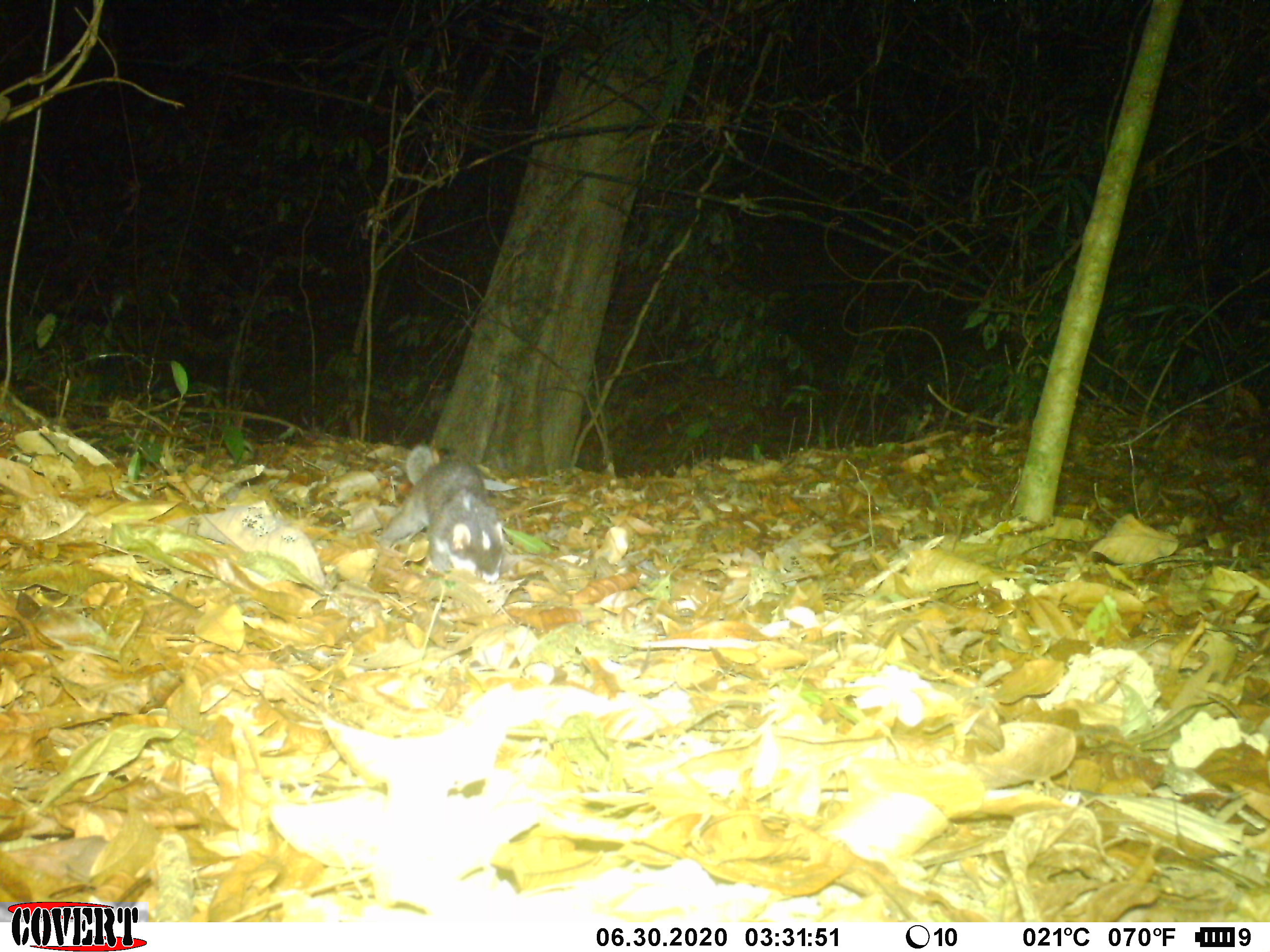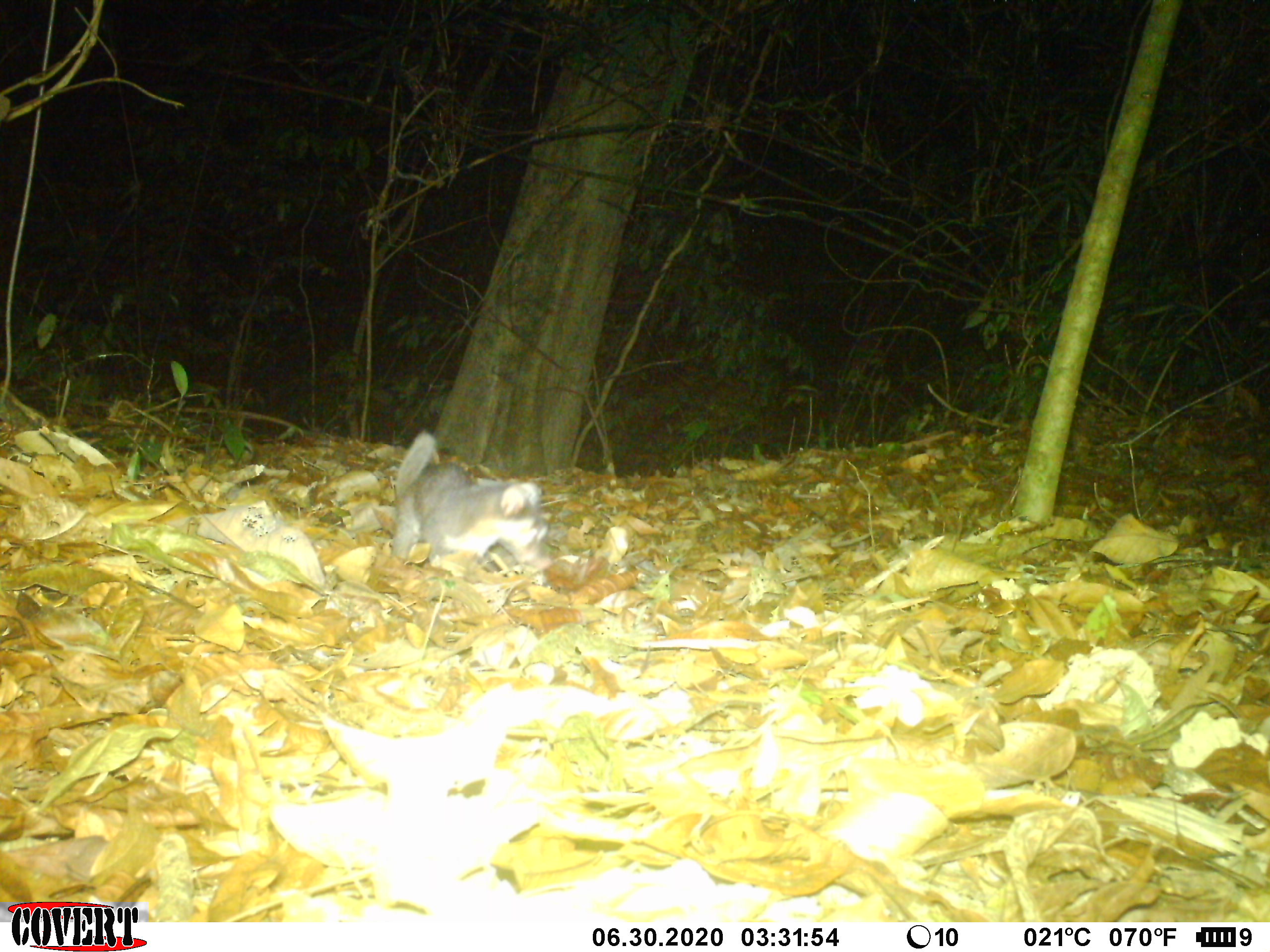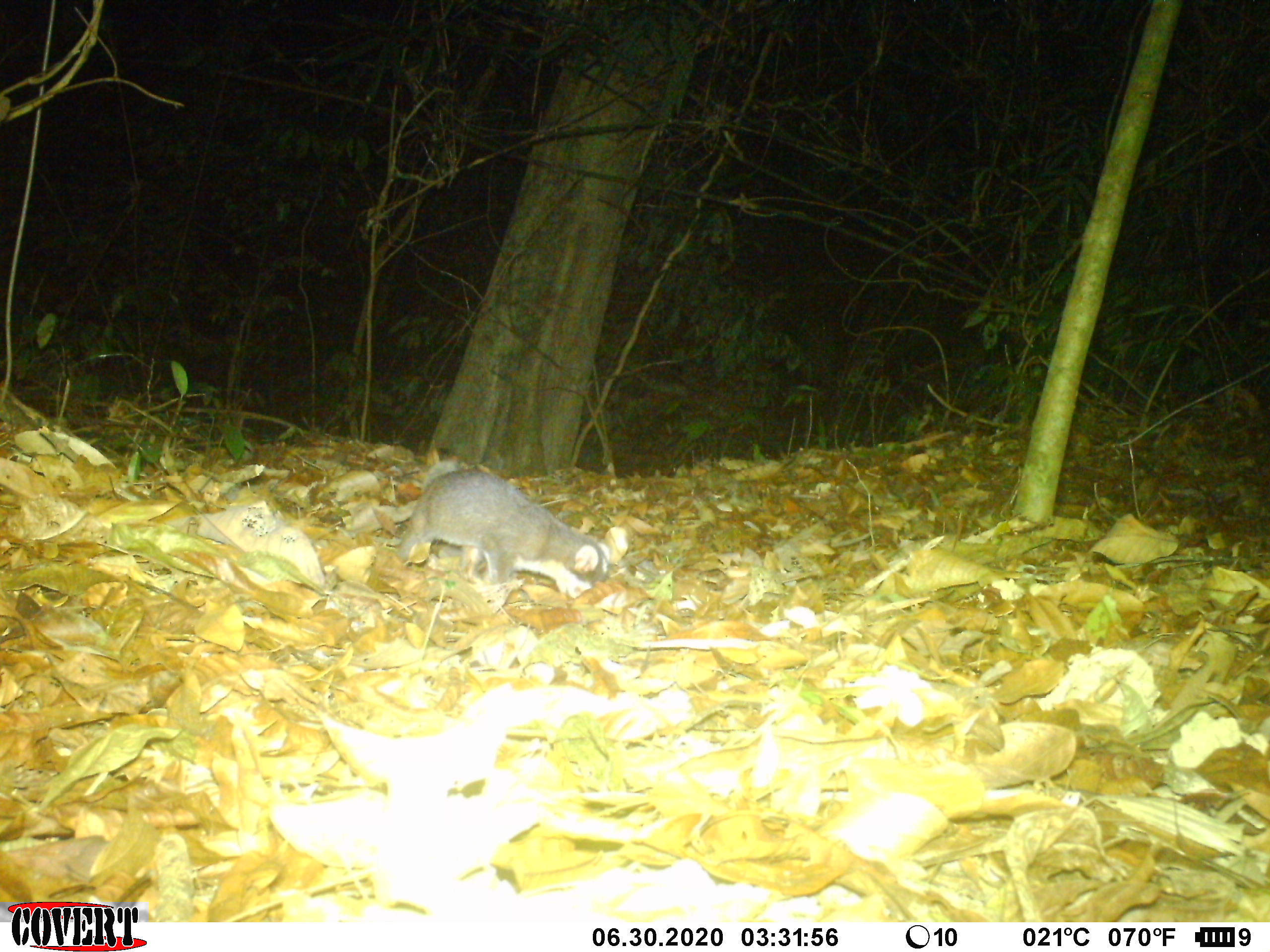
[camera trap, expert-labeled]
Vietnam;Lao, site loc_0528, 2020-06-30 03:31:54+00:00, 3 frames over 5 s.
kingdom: Animalia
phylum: Chordata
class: Mammalia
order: Carnivora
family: Mustelidae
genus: Melogale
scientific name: Melogale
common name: ferret badger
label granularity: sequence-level